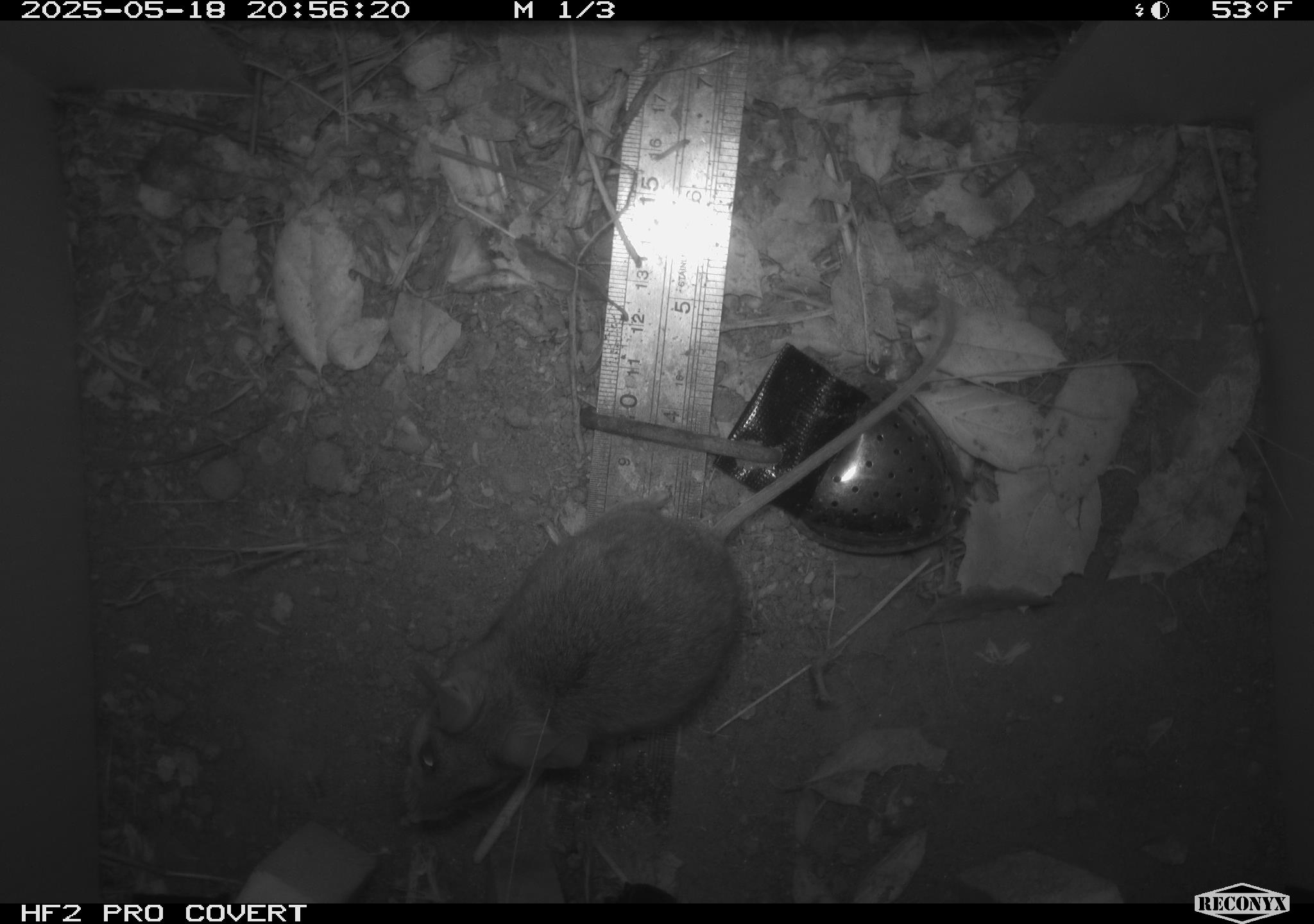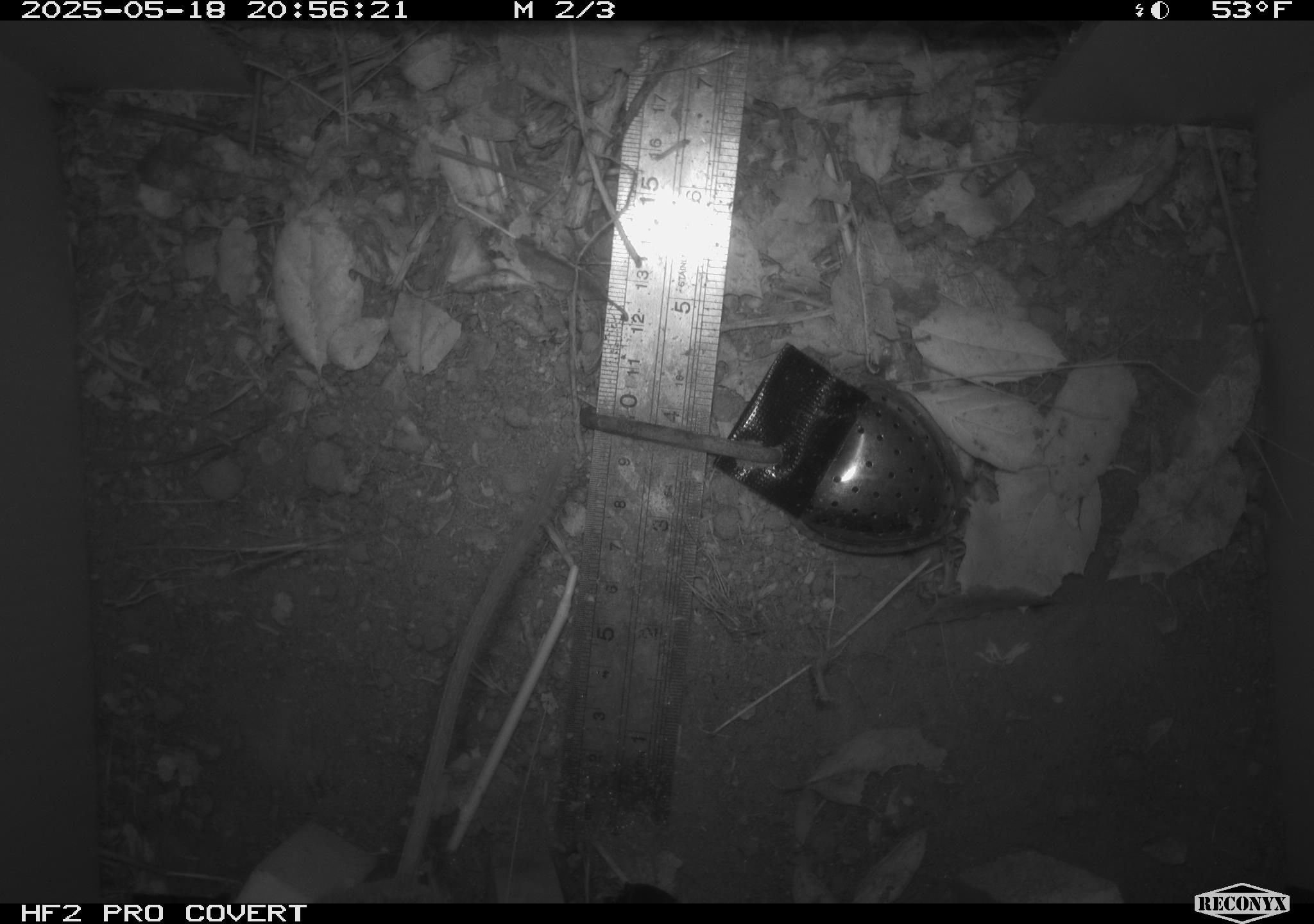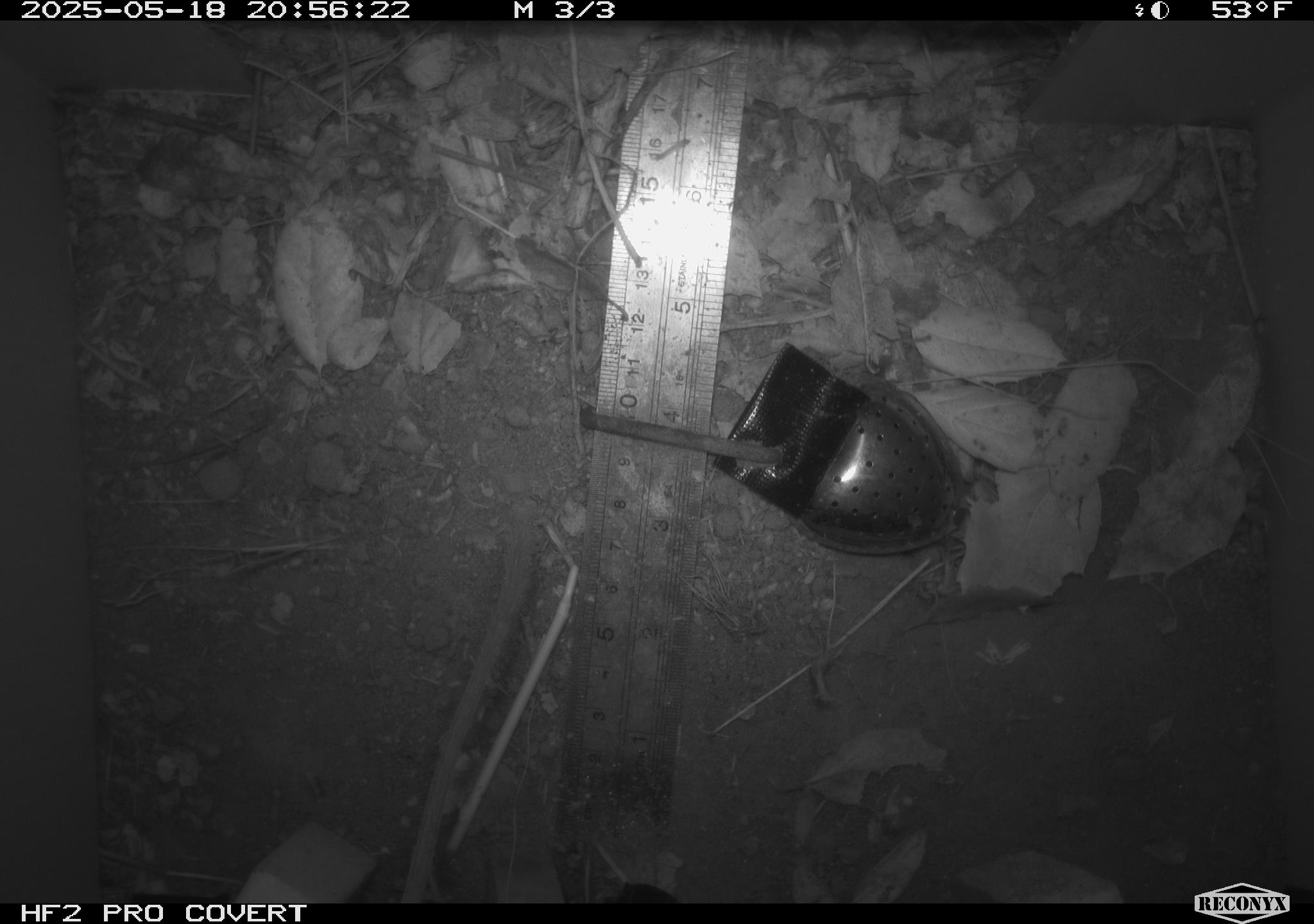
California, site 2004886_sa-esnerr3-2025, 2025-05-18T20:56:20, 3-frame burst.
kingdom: Animalia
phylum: Chordata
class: Mammalia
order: Rodentia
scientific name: Rodentia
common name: rodent